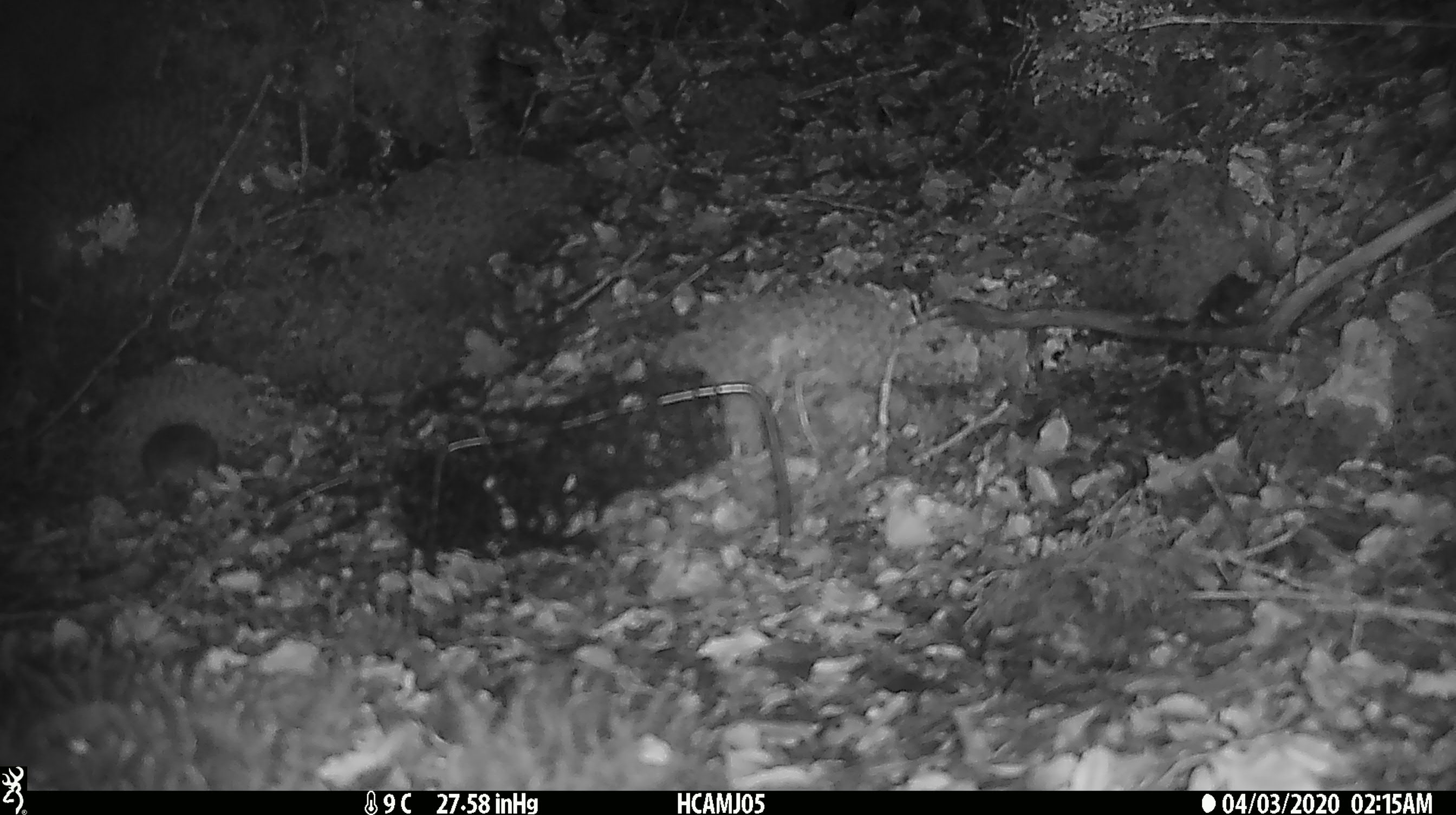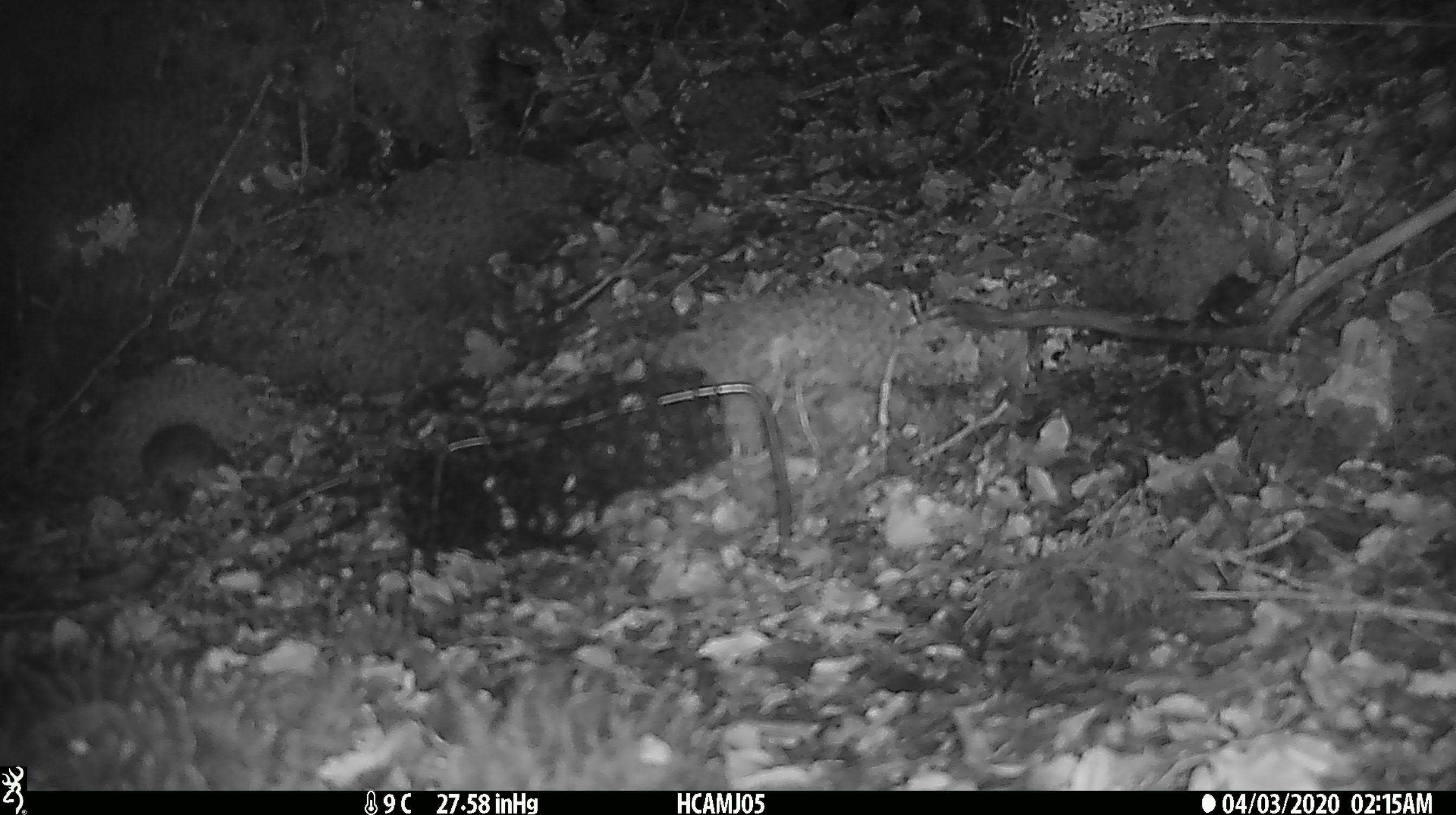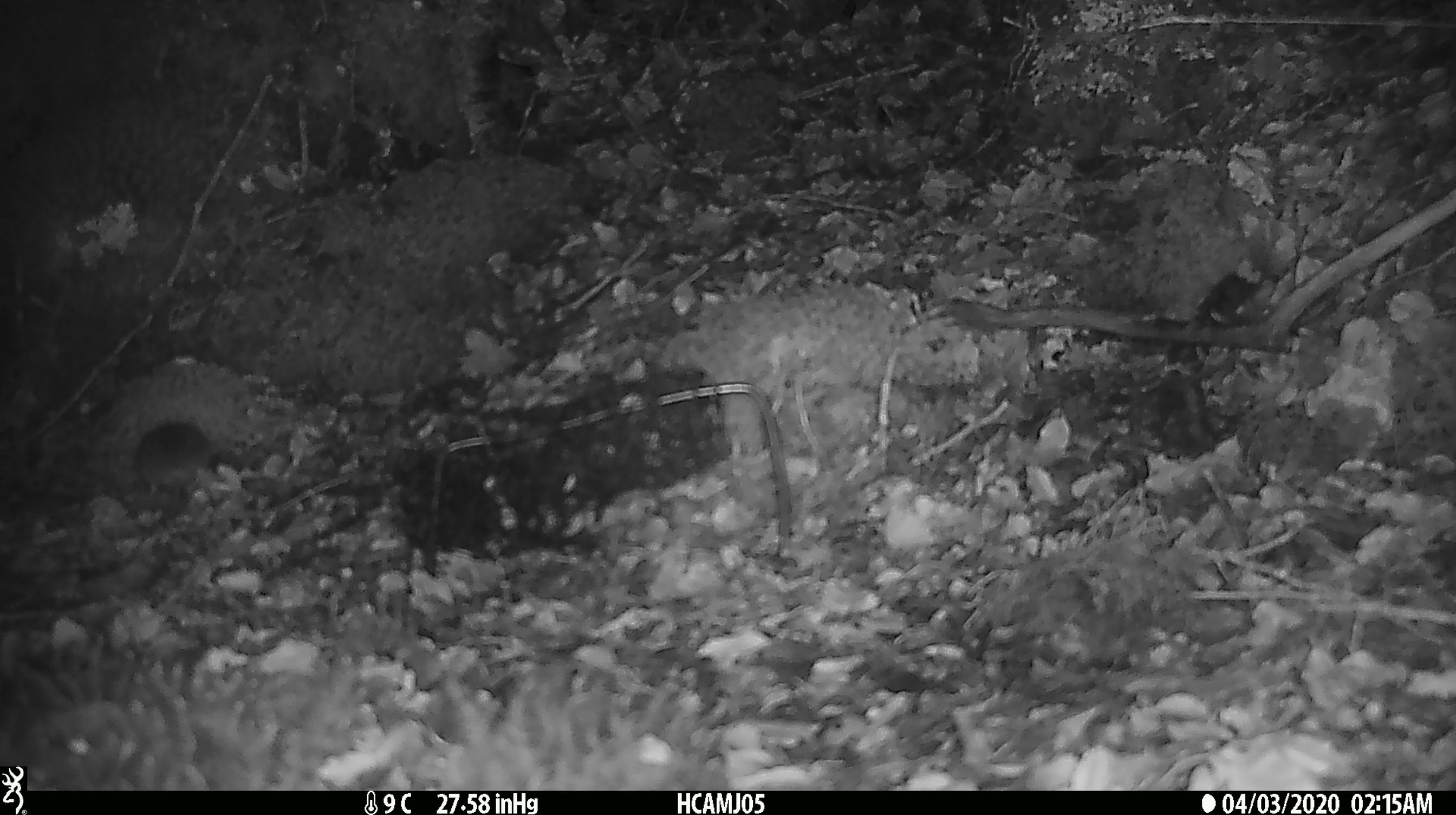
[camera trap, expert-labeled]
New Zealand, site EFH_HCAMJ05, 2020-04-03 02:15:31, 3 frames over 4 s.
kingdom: Animalia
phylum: Chordata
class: Mammalia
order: Rodentia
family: Muridae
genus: Mus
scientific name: Mus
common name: mouse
Mouse (Mus).